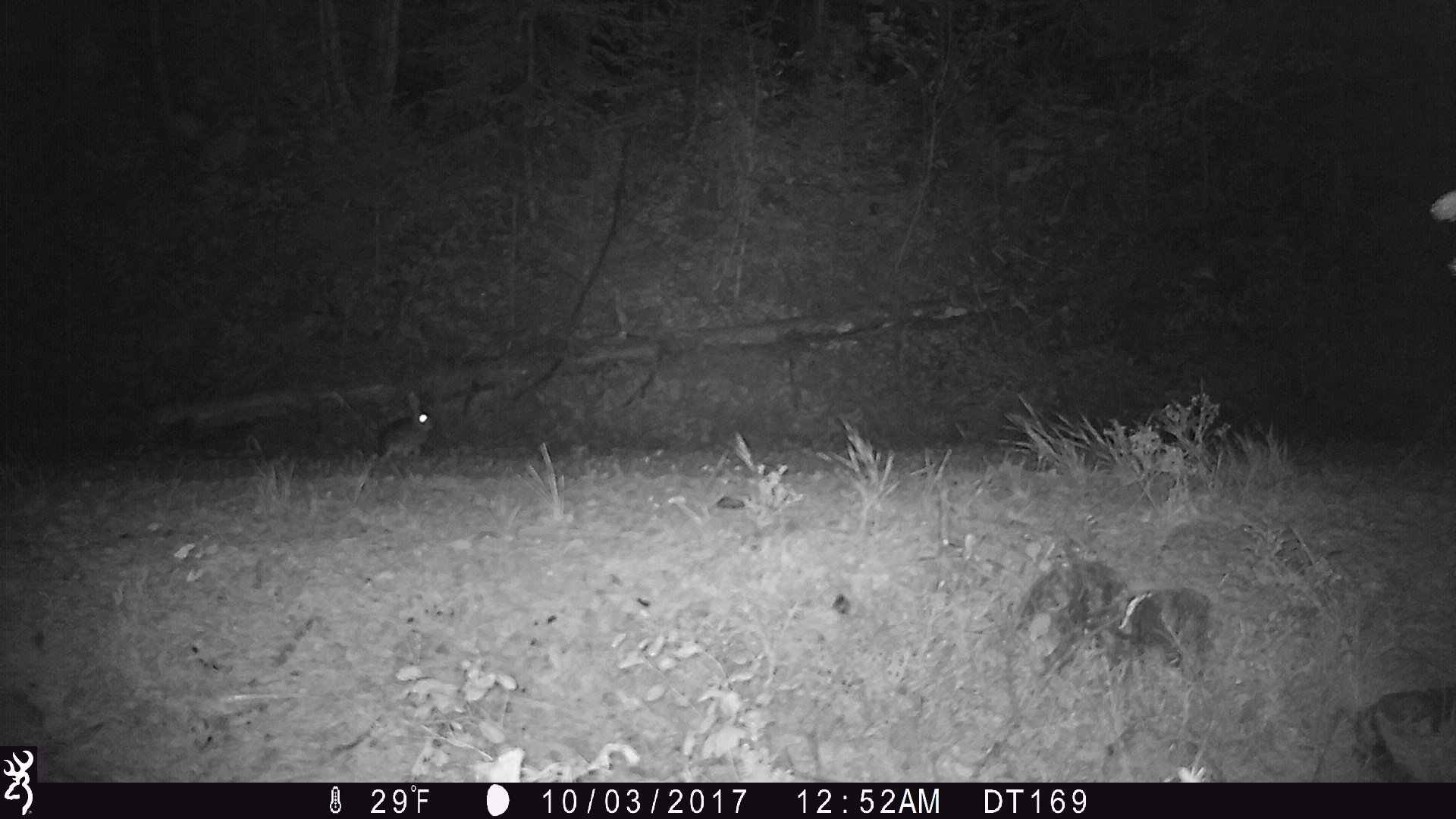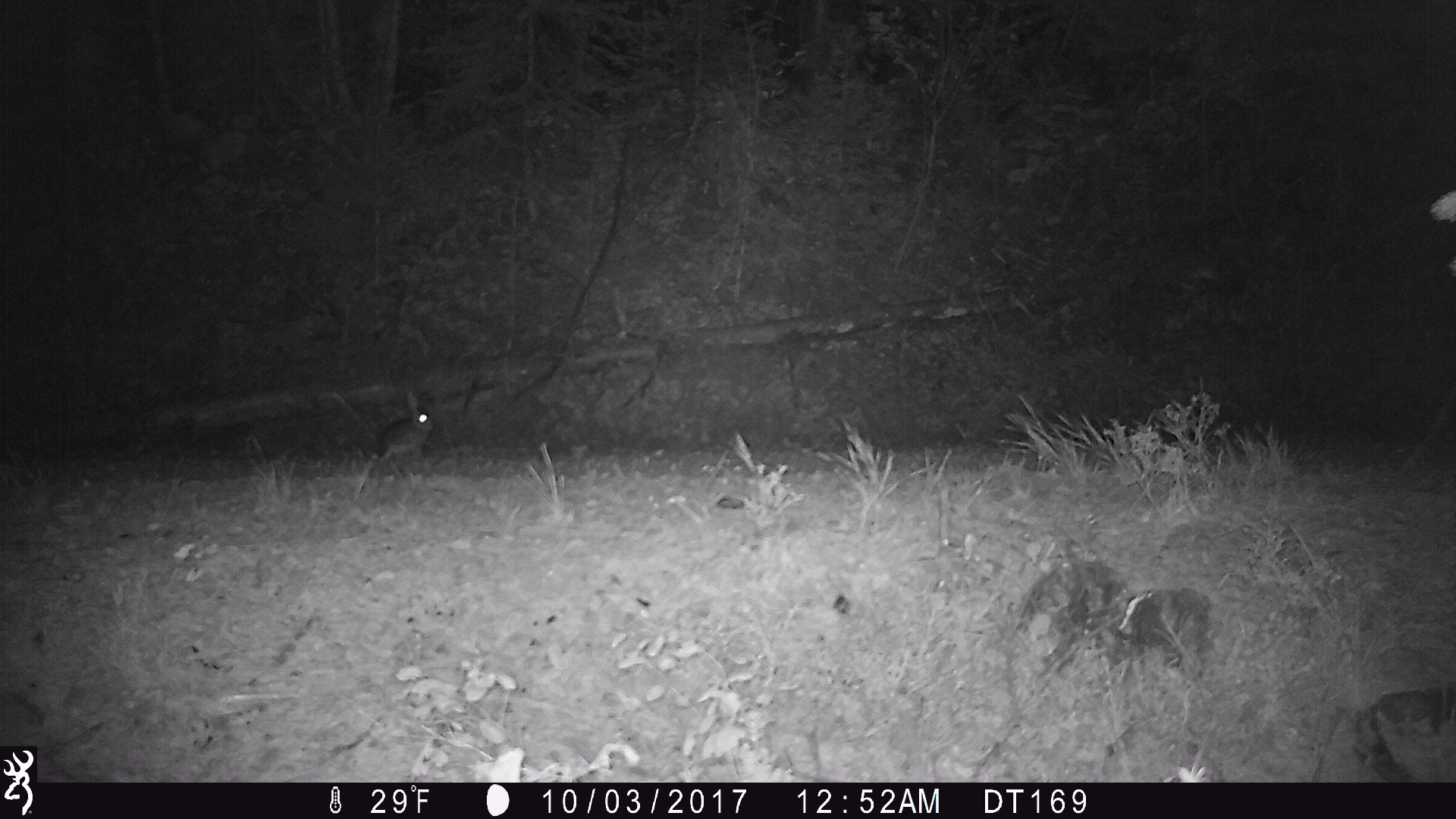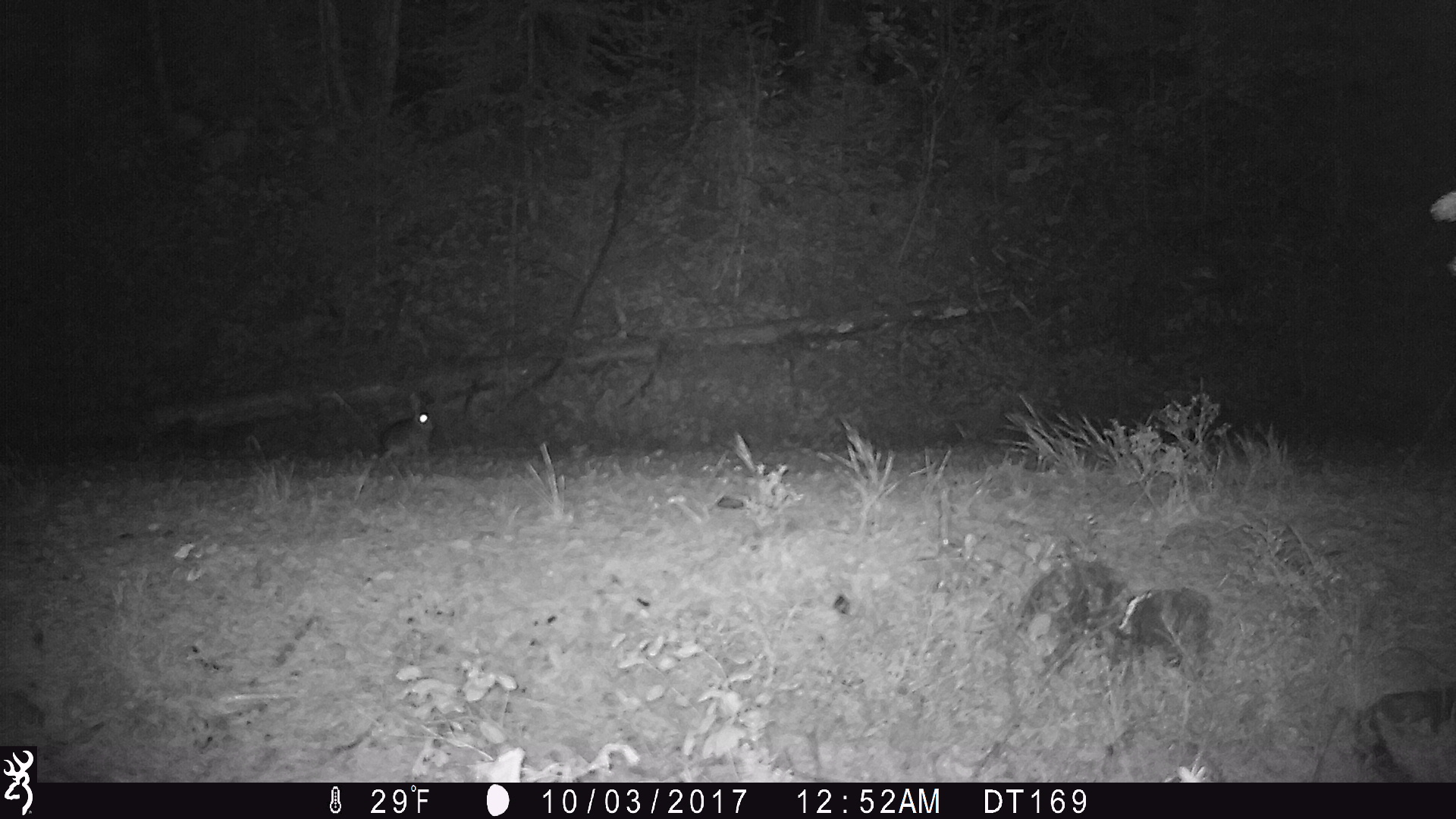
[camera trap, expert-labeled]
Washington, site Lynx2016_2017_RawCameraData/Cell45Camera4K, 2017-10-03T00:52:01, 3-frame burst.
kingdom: Animalia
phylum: Chordata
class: Mammalia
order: Lagomorpha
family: Leporidae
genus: Lepus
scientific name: Lepus americanus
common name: snowshoe hare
Lepus americanus (snowshoe hare). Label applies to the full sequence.